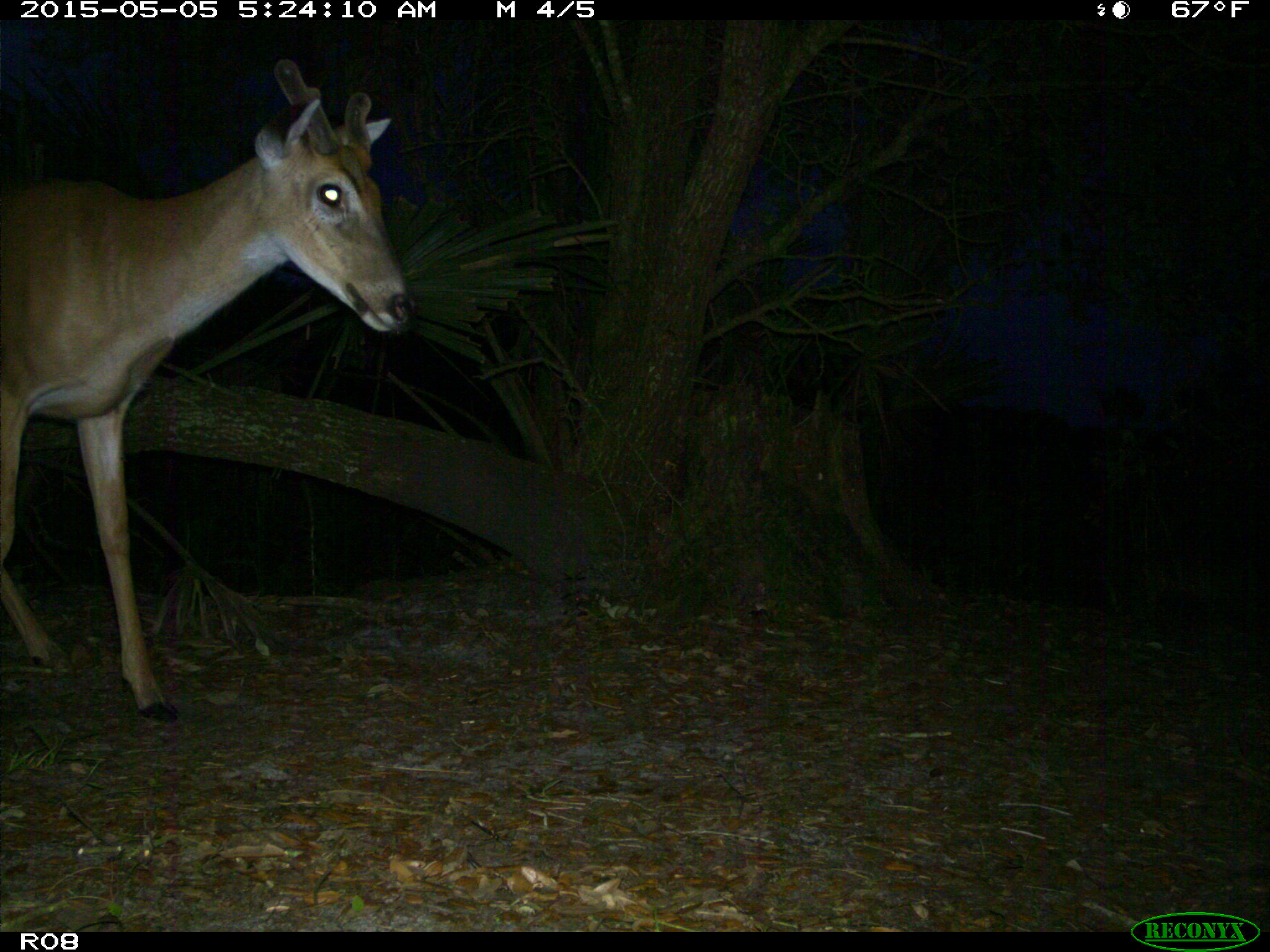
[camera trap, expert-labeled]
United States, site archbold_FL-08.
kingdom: Animalia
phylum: Chordata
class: Mammalia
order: Artiodactyla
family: Cervidae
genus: Odocoileus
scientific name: Odocoileus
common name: deer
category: unidentified deer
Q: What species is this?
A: Unidentified deer (deer) (Odocoileus).